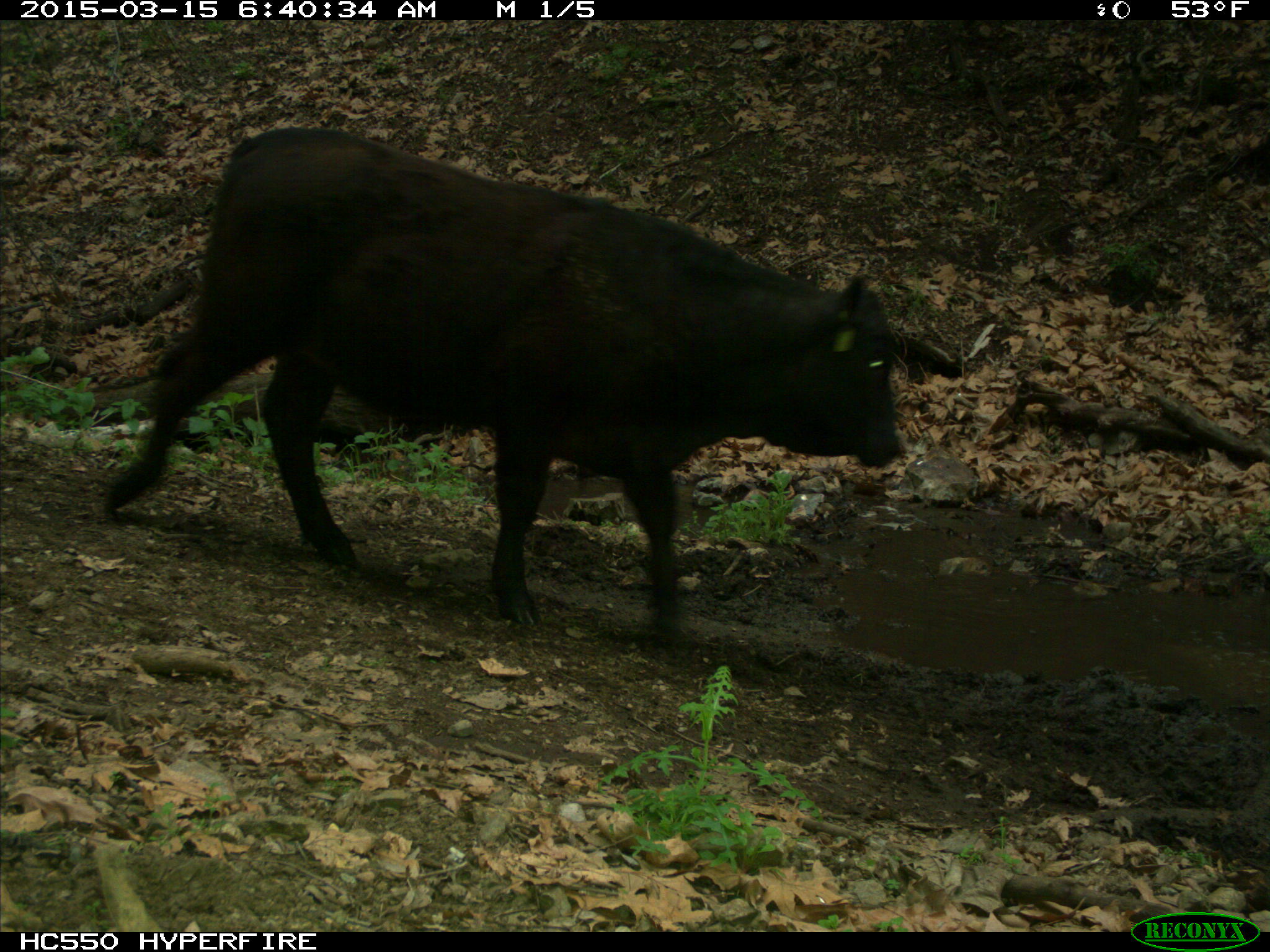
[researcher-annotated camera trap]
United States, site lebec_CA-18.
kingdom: Animalia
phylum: Chordata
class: Mammalia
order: Artiodactyla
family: Bovidae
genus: Bos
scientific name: Bos taurus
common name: domestic cow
Bos taurus (domestic cow).